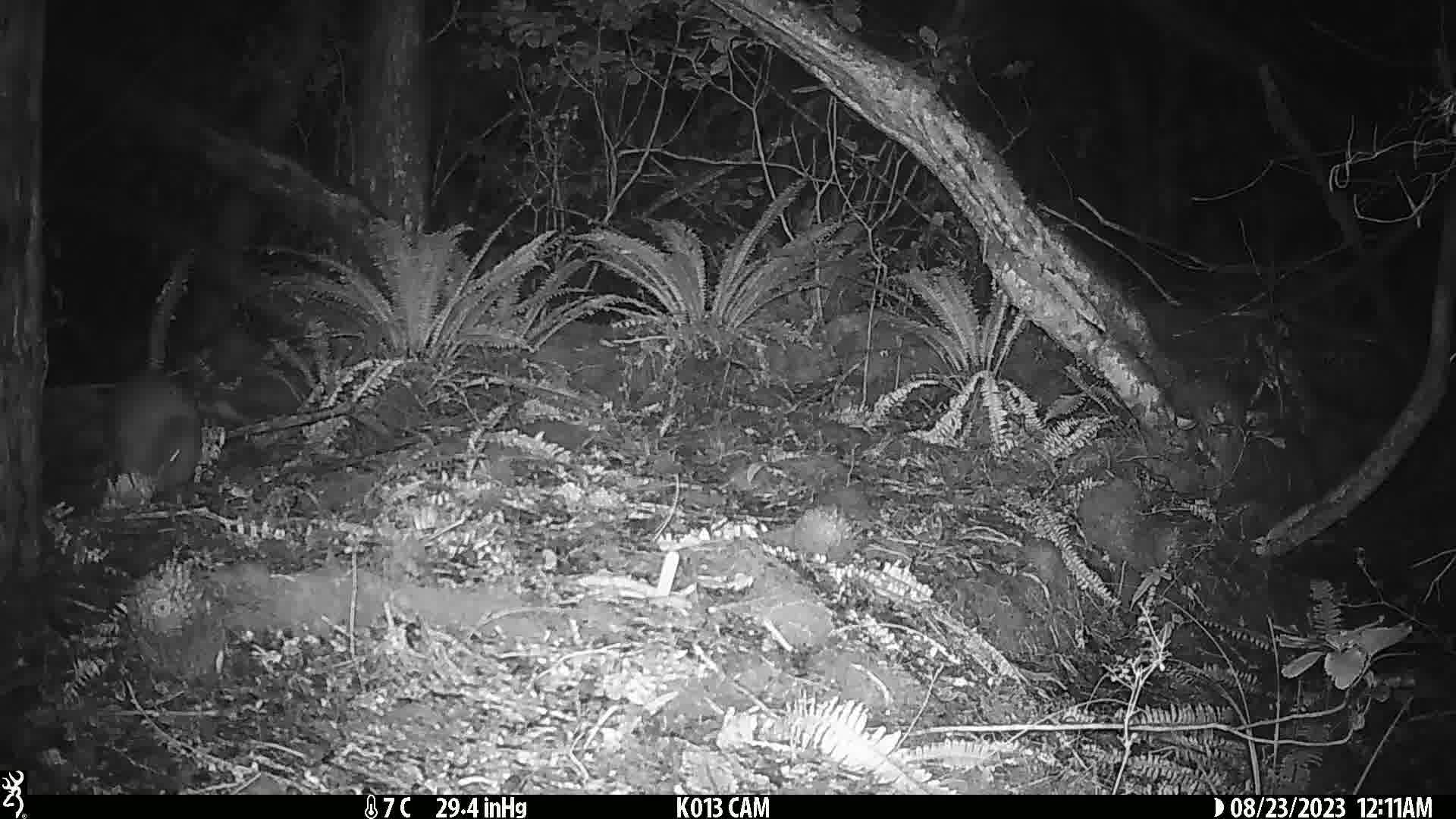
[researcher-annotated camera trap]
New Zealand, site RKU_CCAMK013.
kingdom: Animalia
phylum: Chordata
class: Aves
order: Apterygiformes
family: Apterygidae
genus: Apteryx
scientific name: Apteryx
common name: kiwi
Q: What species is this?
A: Kiwi (Apteryx).